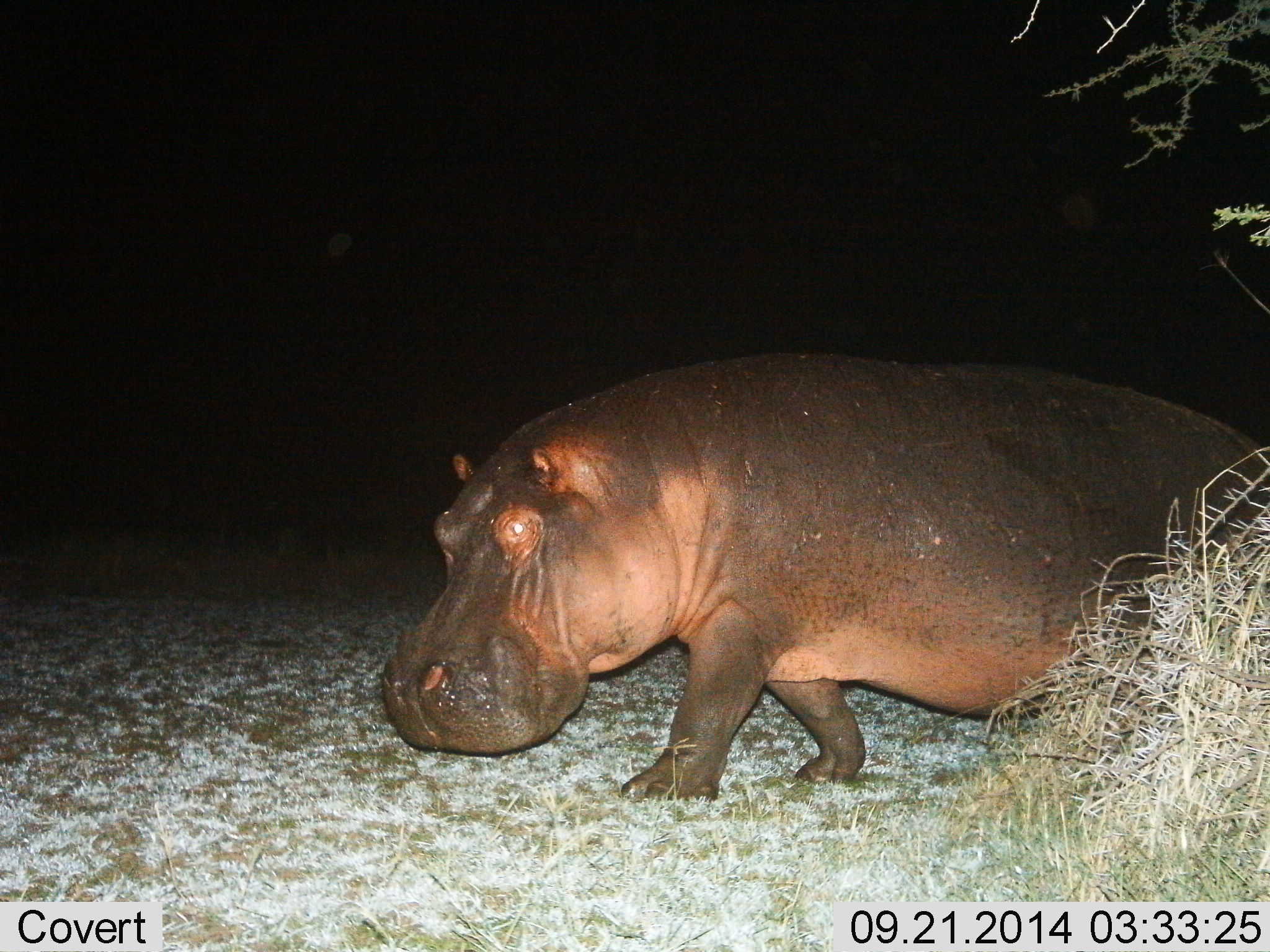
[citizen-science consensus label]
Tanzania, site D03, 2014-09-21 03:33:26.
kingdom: Animalia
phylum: Chordata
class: Mammalia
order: Artiodactyla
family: Hippopotamidae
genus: Hippopotamus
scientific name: Hippopotamus amphibius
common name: hippopotamus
Hippopotamus (Hippopotamus amphibius), count 1. Behavior (volunteer vote fractions): standing 10%, resting 0%, moving 100%, interacting 0%. Young present (vote fraction): 0%. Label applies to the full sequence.